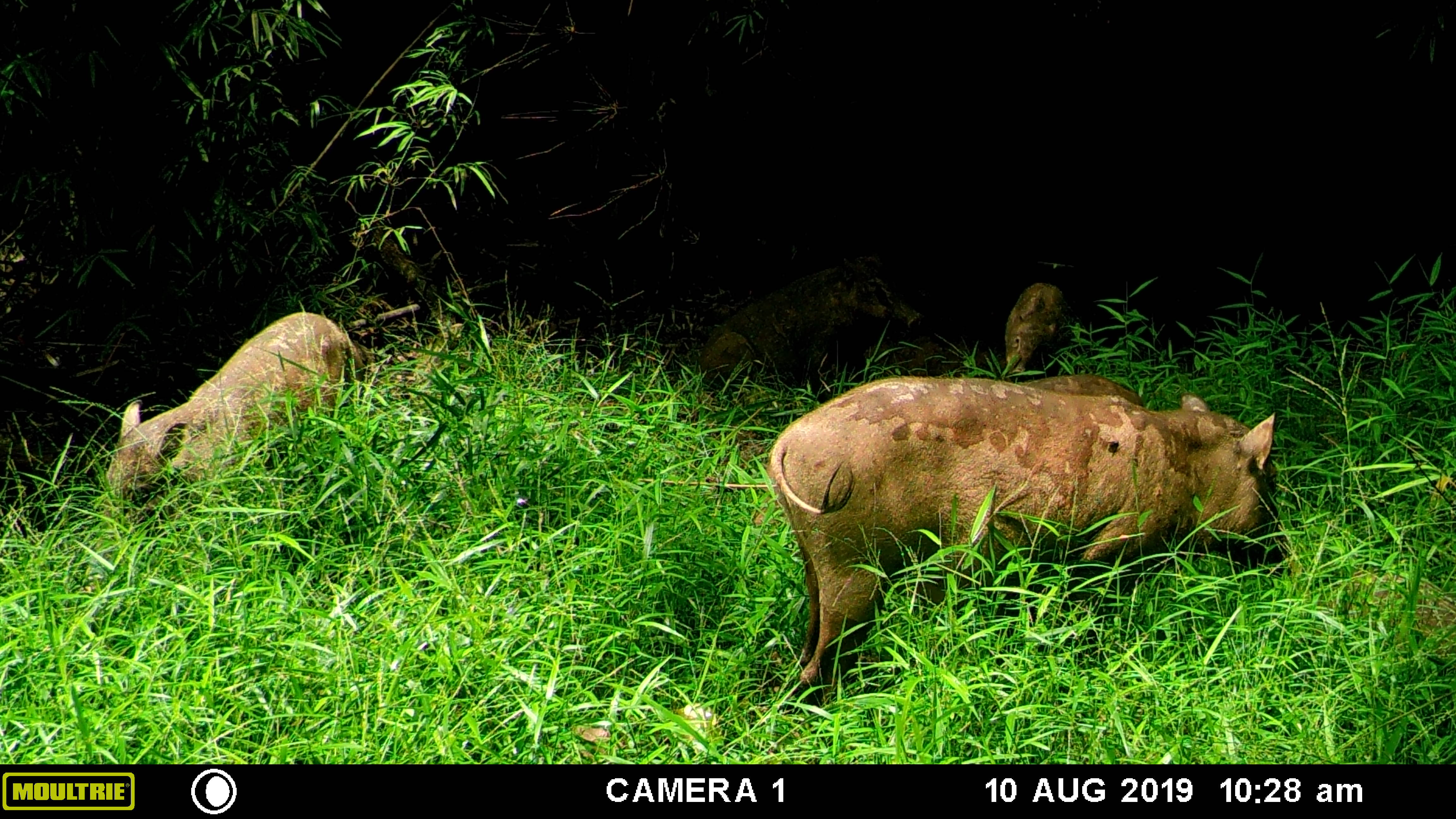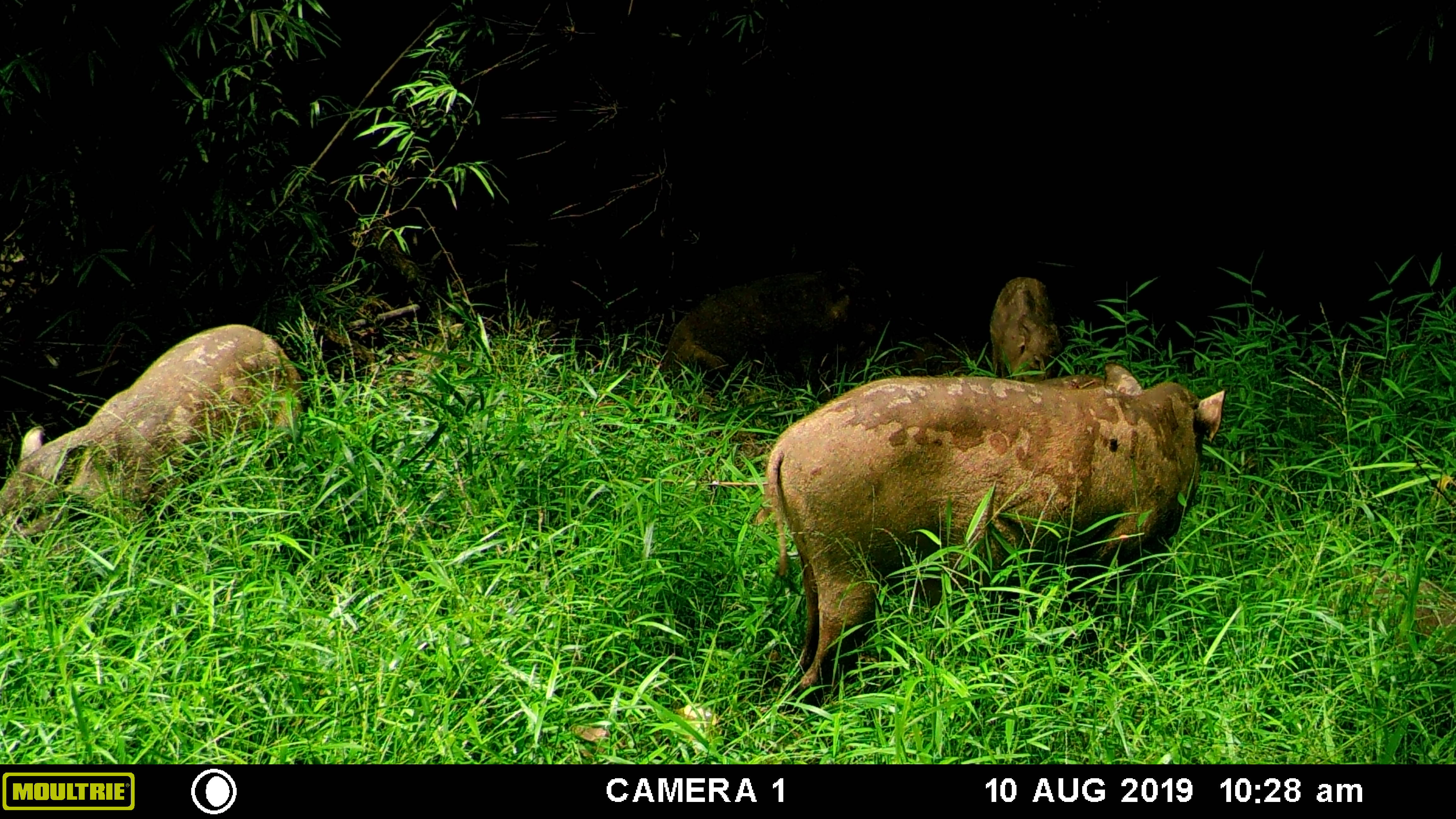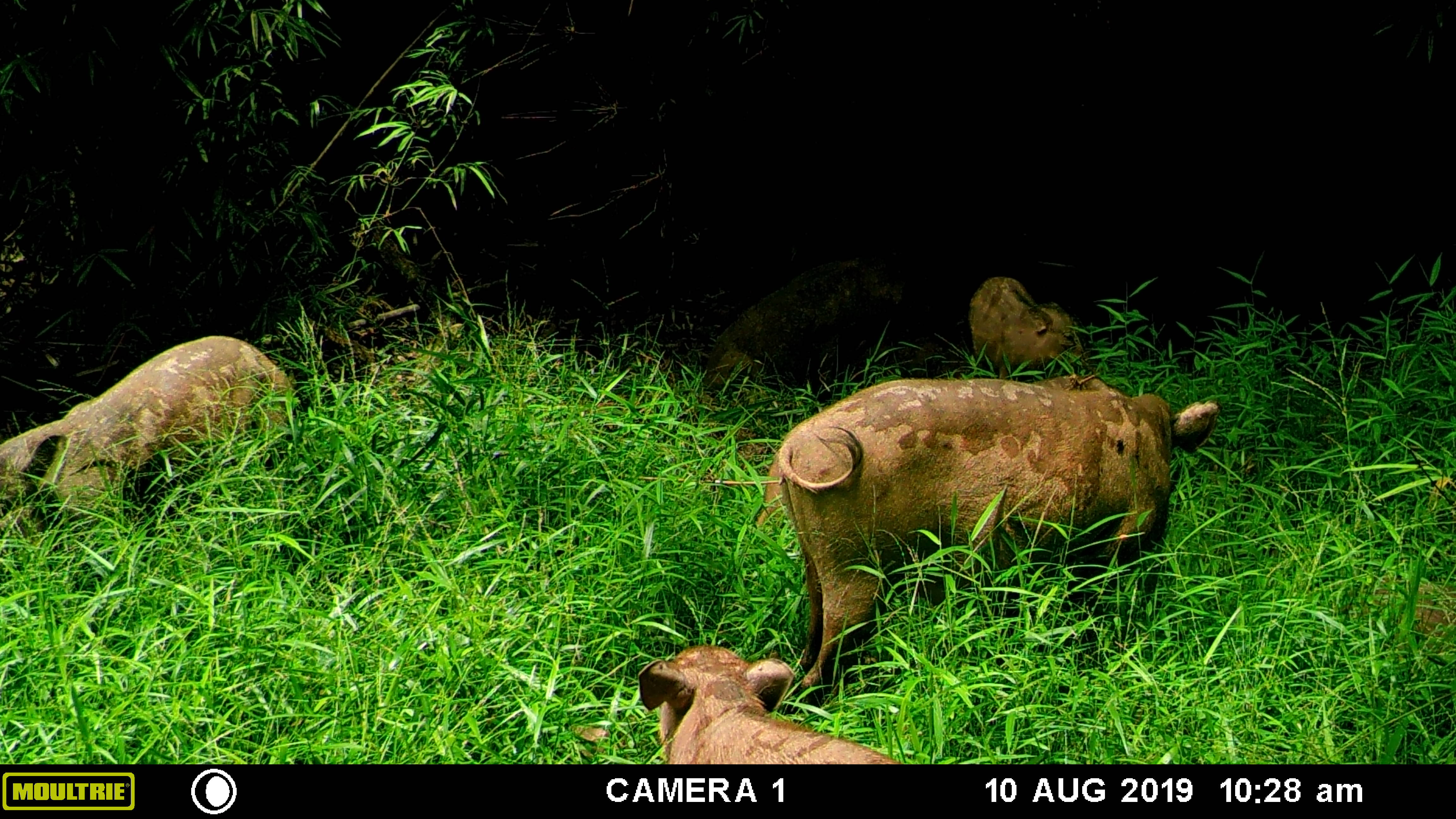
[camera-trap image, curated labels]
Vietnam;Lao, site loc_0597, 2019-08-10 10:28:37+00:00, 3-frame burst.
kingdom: Animalia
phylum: Chordata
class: Mammalia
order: Artiodactyla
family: Suidae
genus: Sus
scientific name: Sus scrofa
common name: eurasian wild pig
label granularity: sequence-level